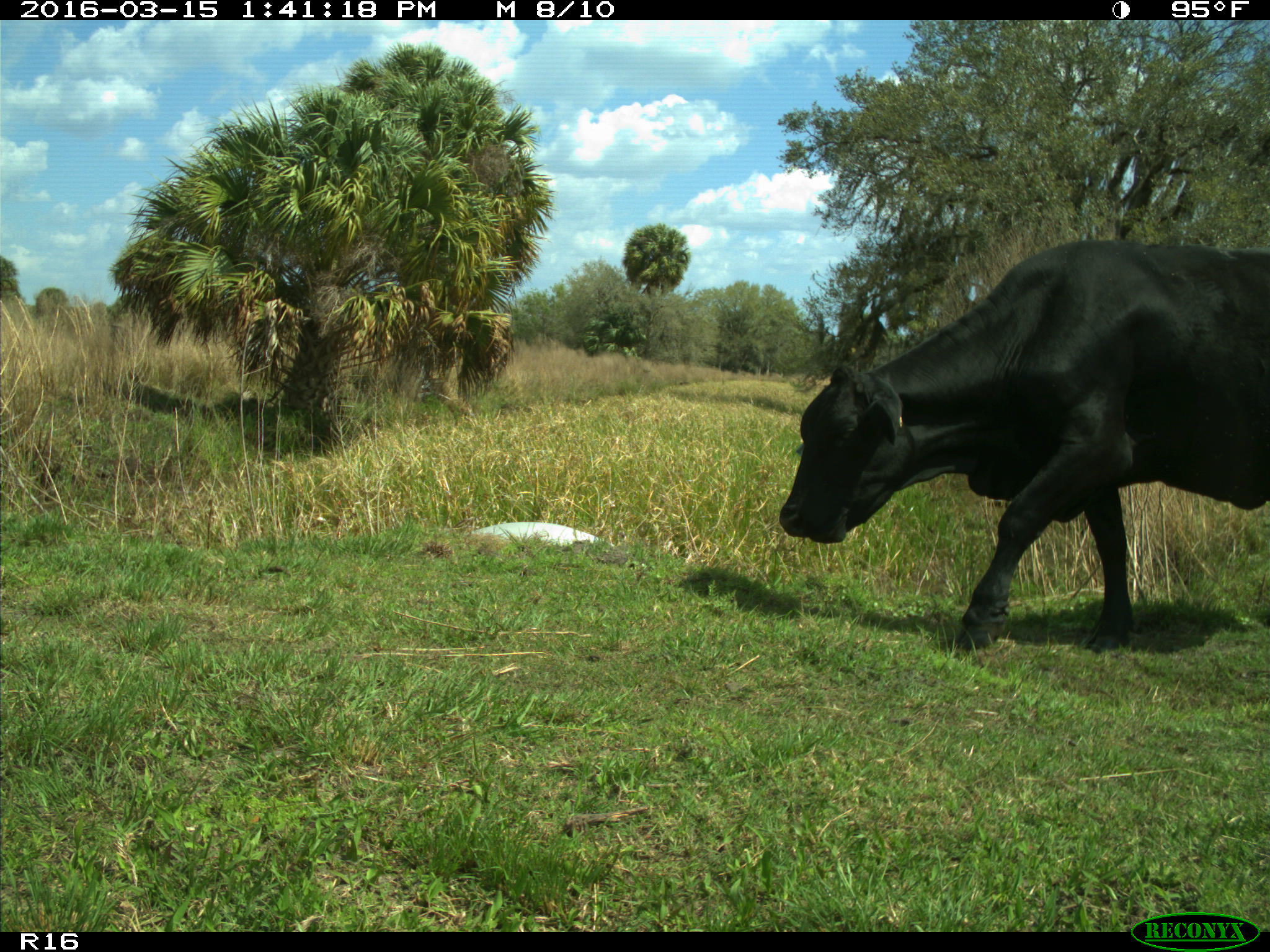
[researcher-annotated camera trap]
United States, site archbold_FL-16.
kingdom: Animalia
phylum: Chordata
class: Mammalia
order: Artiodactyla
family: Bovidae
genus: Bos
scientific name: Bos taurus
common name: domestic cow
Bos taurus (domestic cow).